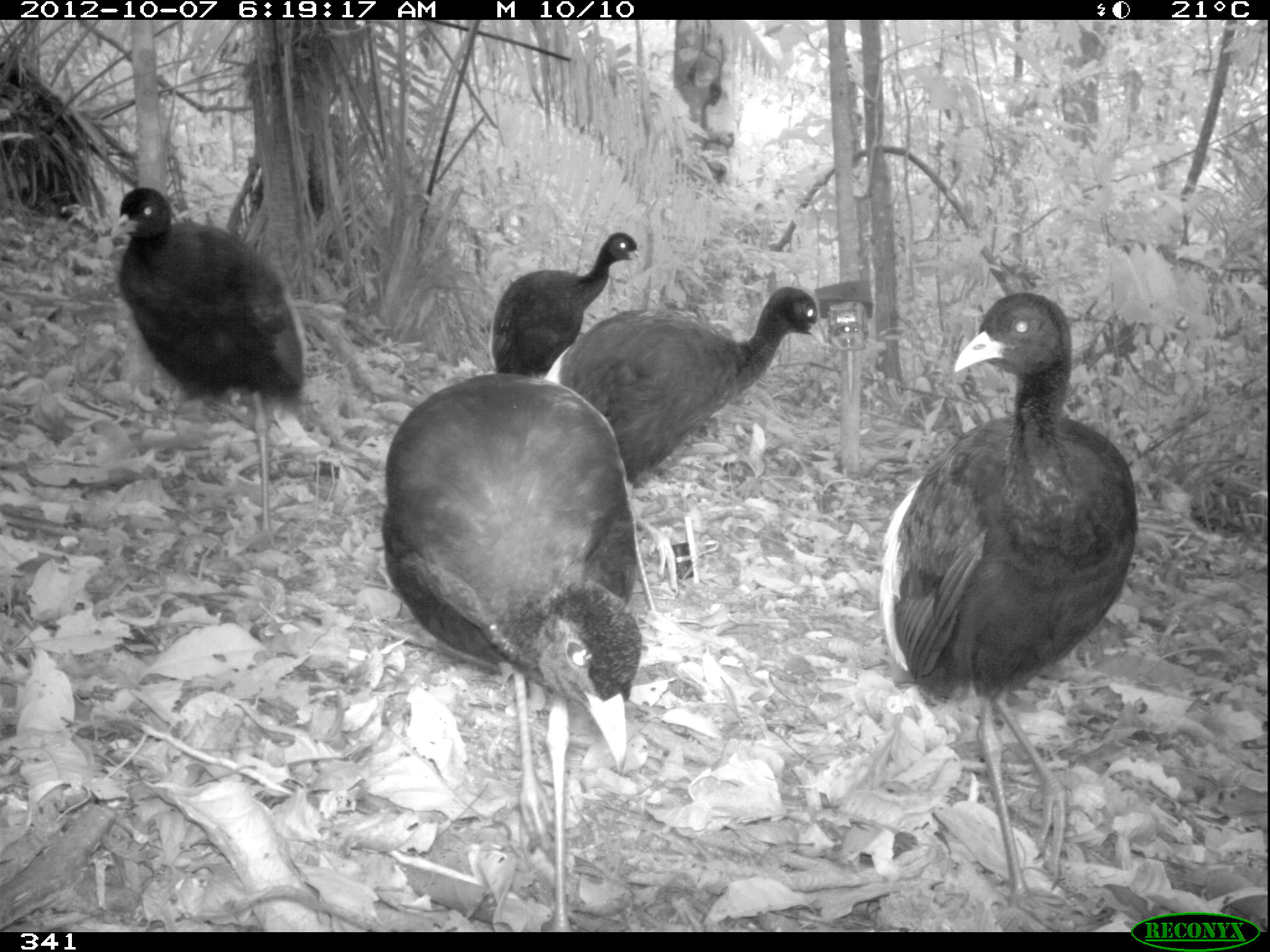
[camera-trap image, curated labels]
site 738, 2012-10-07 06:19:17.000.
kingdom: Animalia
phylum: Chordata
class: Aves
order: Gruiformes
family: Psophiidae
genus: Psophia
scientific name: Psophia leucoptera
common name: pale-winged trumpeter